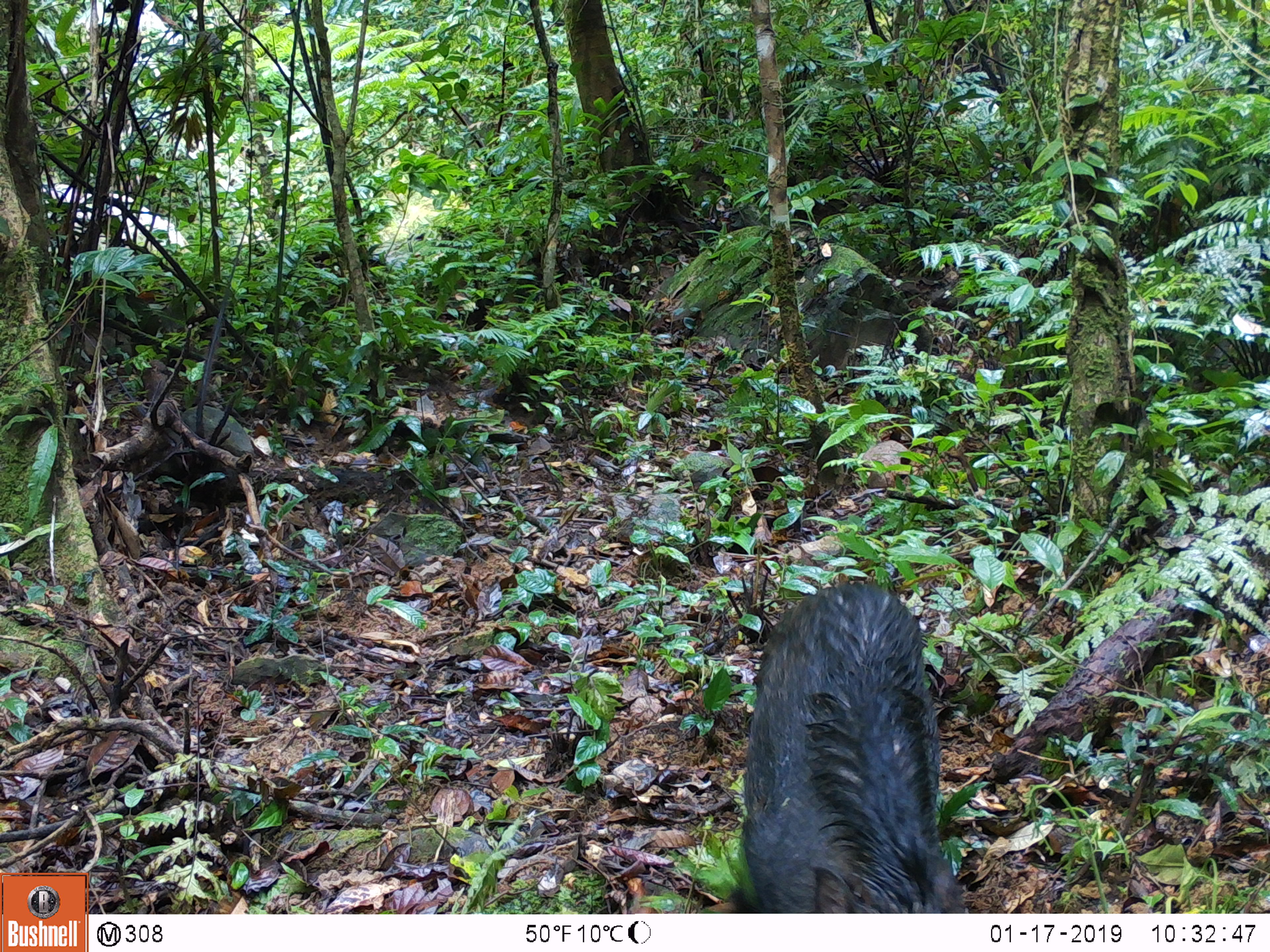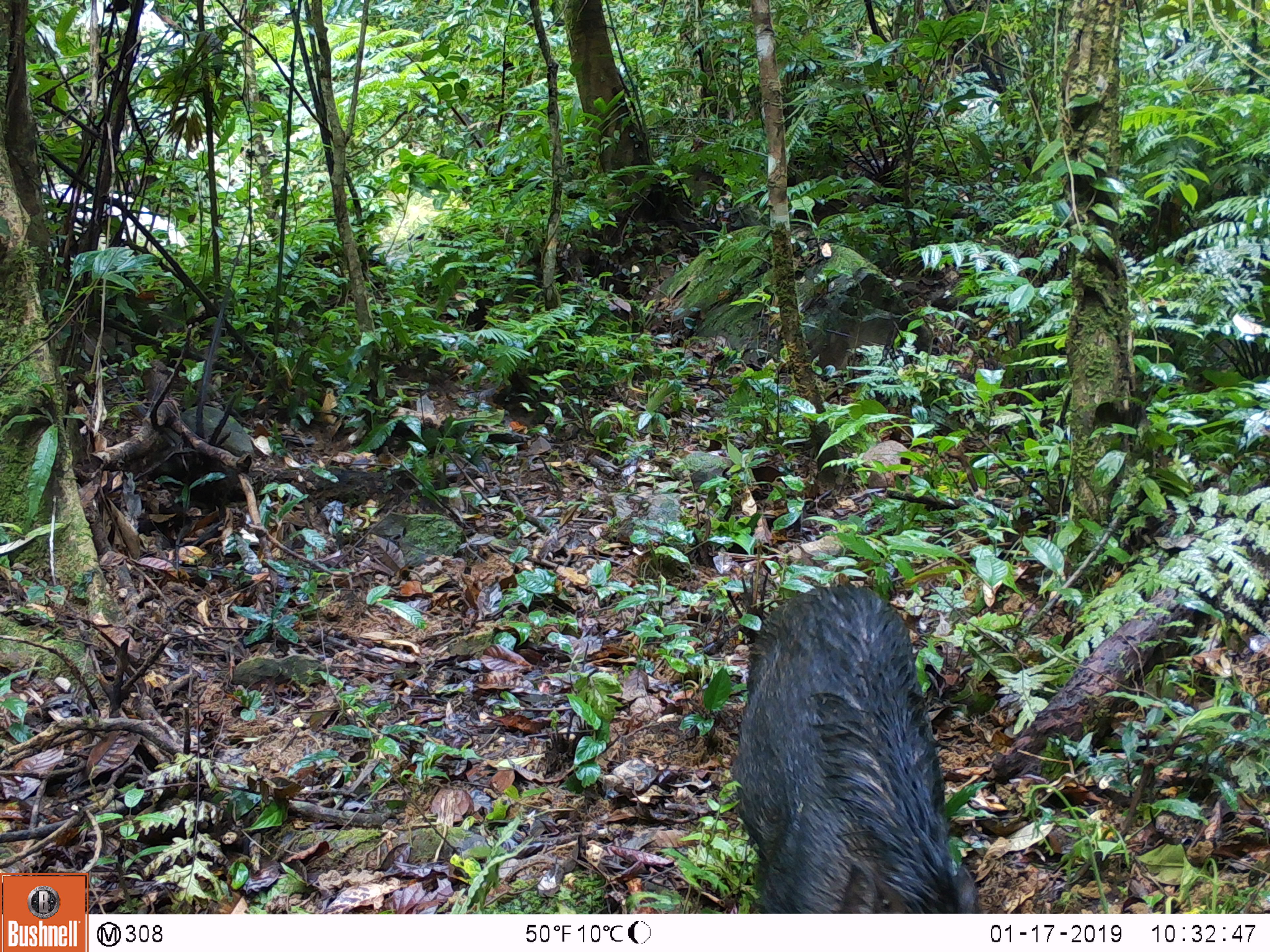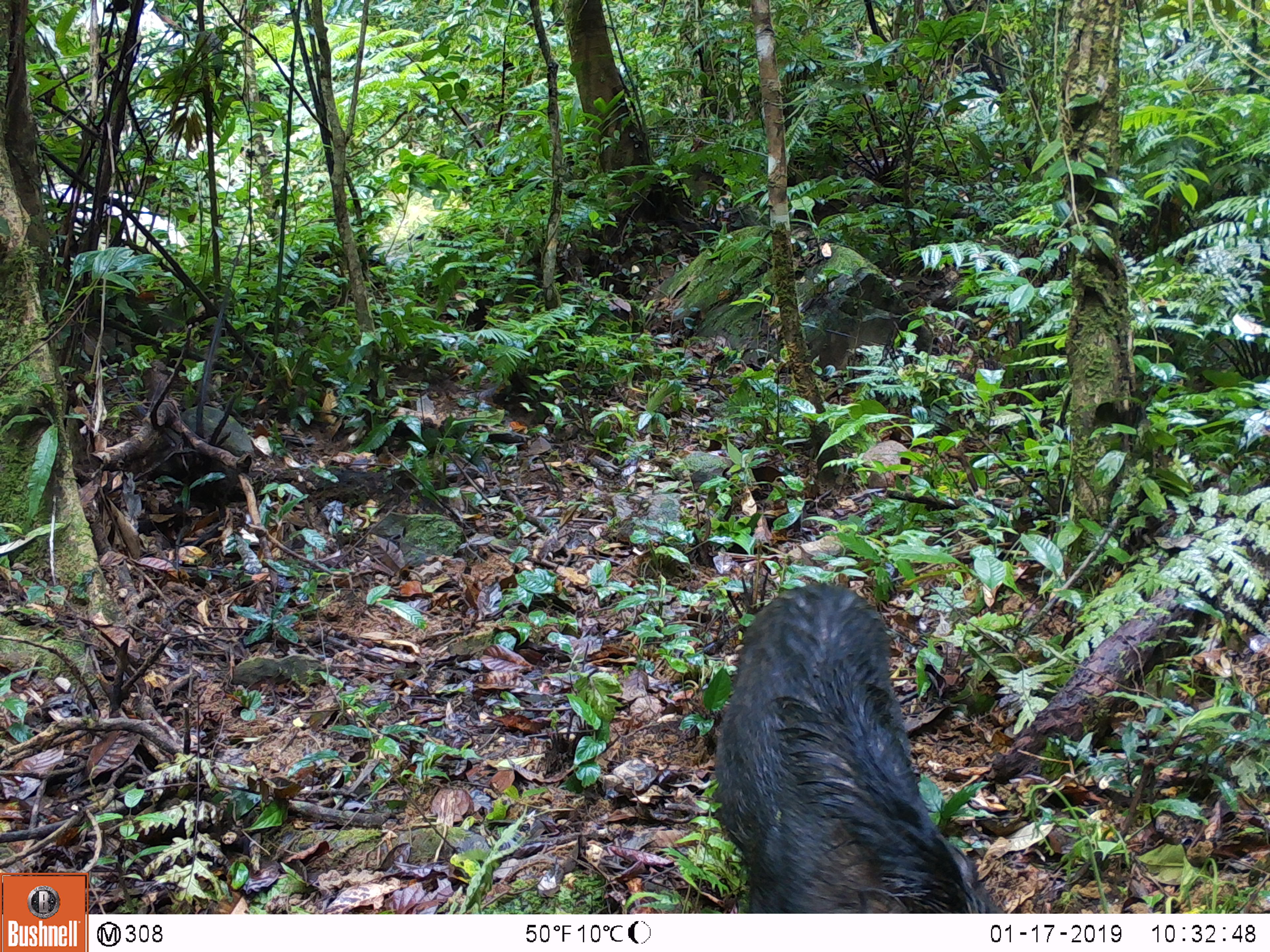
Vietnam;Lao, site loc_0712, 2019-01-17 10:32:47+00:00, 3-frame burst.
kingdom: Animalia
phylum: Chordata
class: Mammalia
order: Artiodactyla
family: Suidae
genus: Sus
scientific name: Sus scrofa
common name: eurasian wild pig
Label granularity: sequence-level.